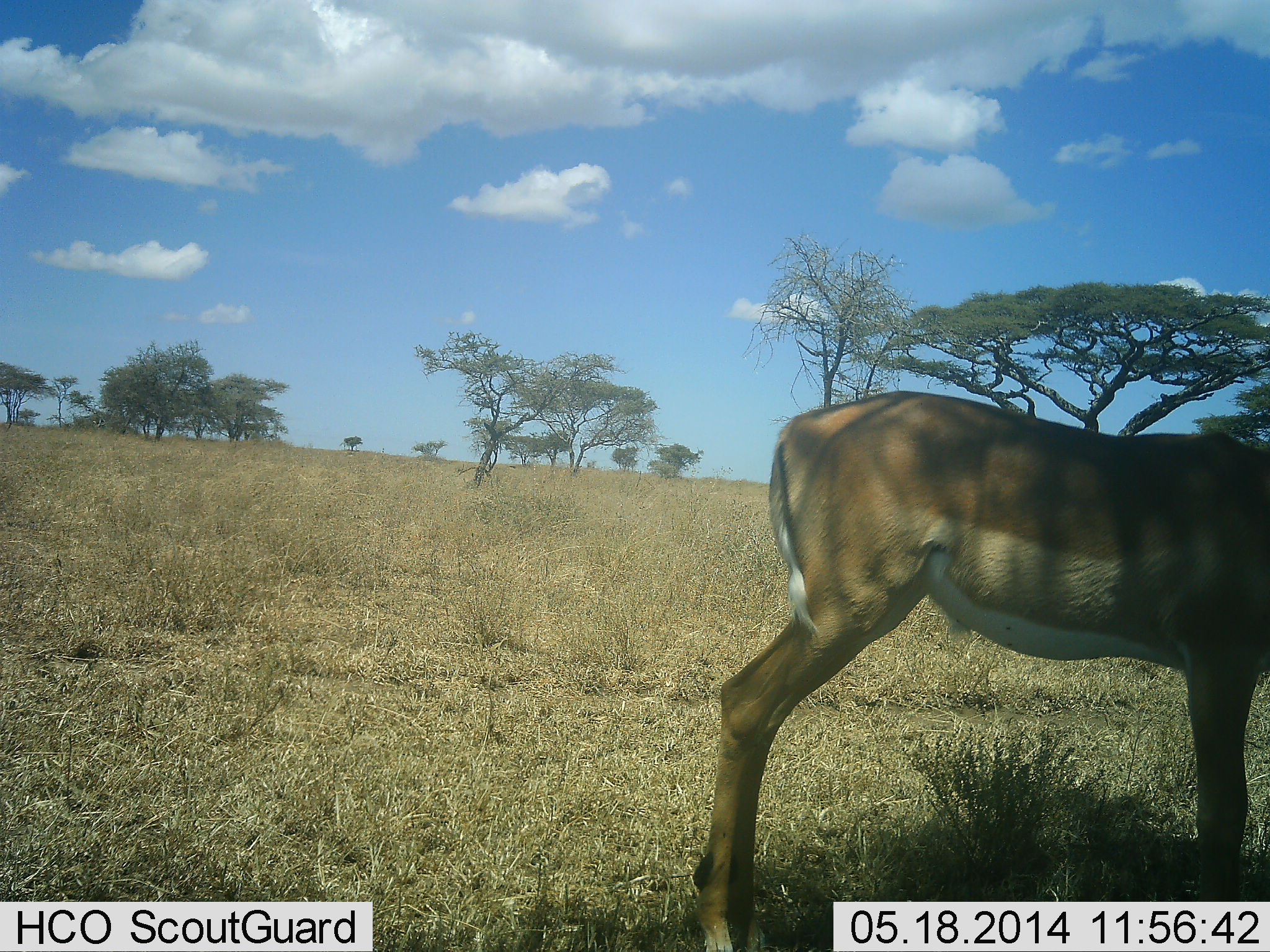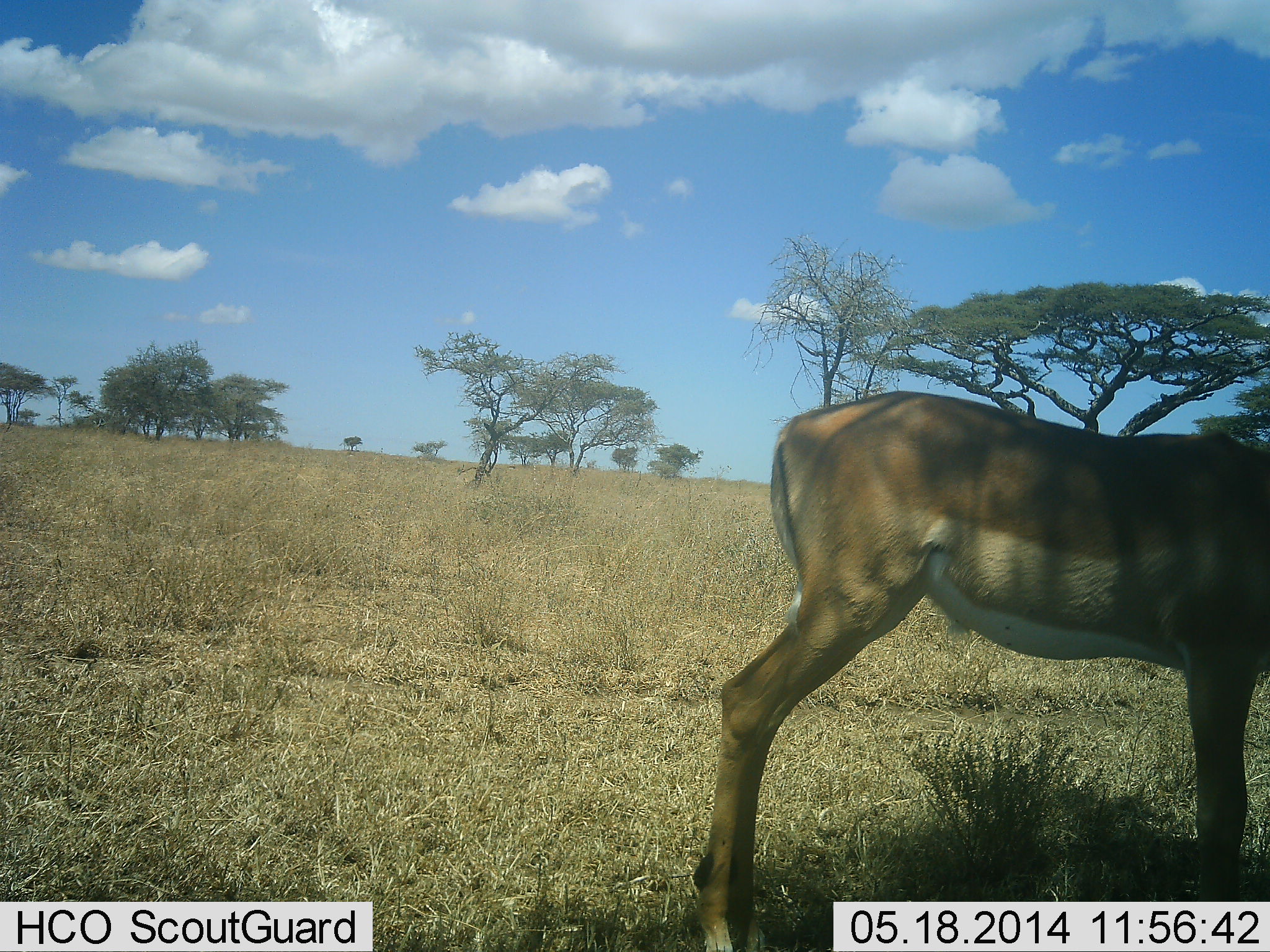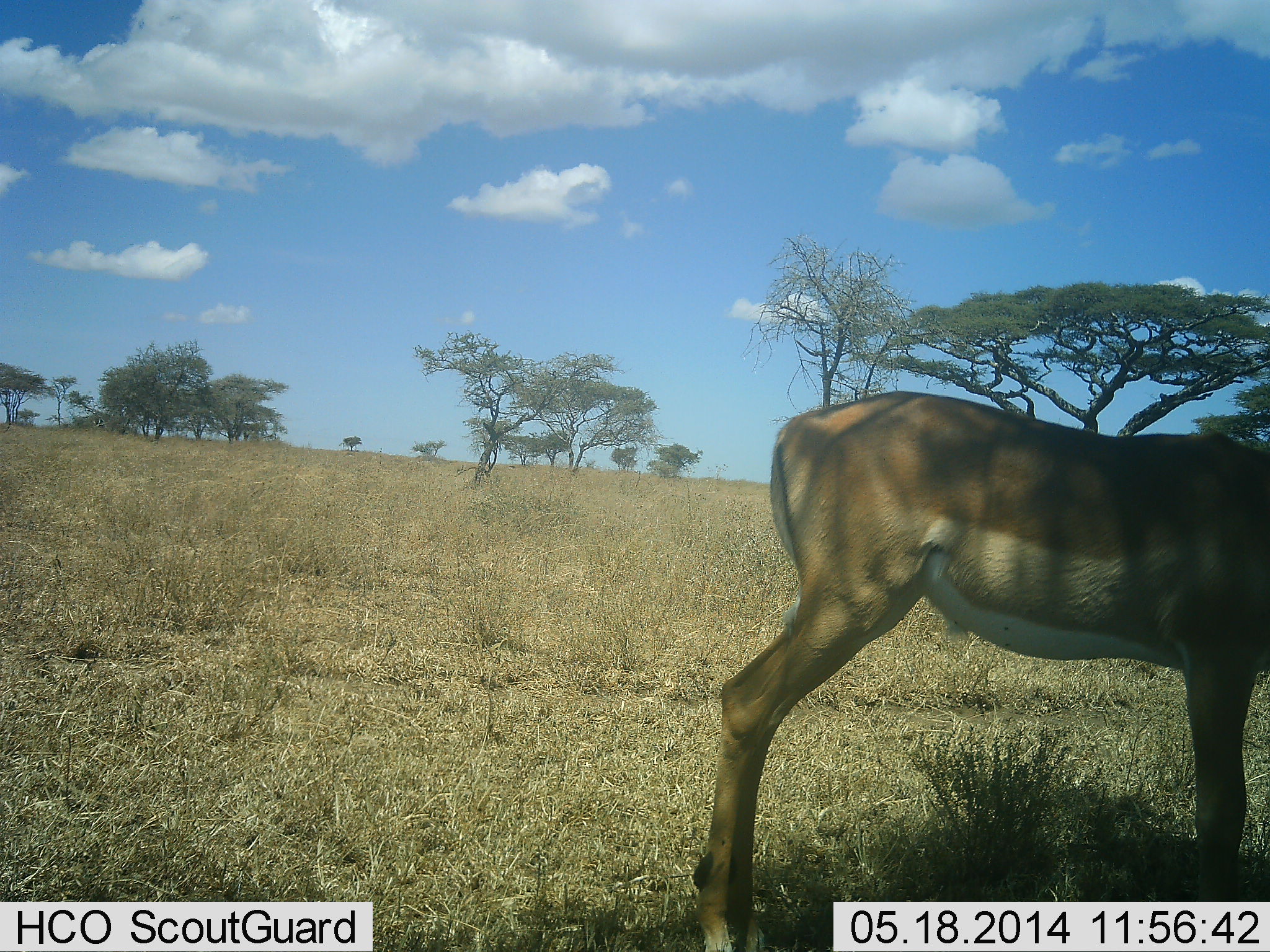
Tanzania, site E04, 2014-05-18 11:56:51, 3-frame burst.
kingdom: Animalia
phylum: Chordata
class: Mammalia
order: Artiodactyla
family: Bovidae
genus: Aepyceros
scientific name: Aepyceros melampus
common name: impala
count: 1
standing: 100%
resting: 10%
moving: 0%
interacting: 0%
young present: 0%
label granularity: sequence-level